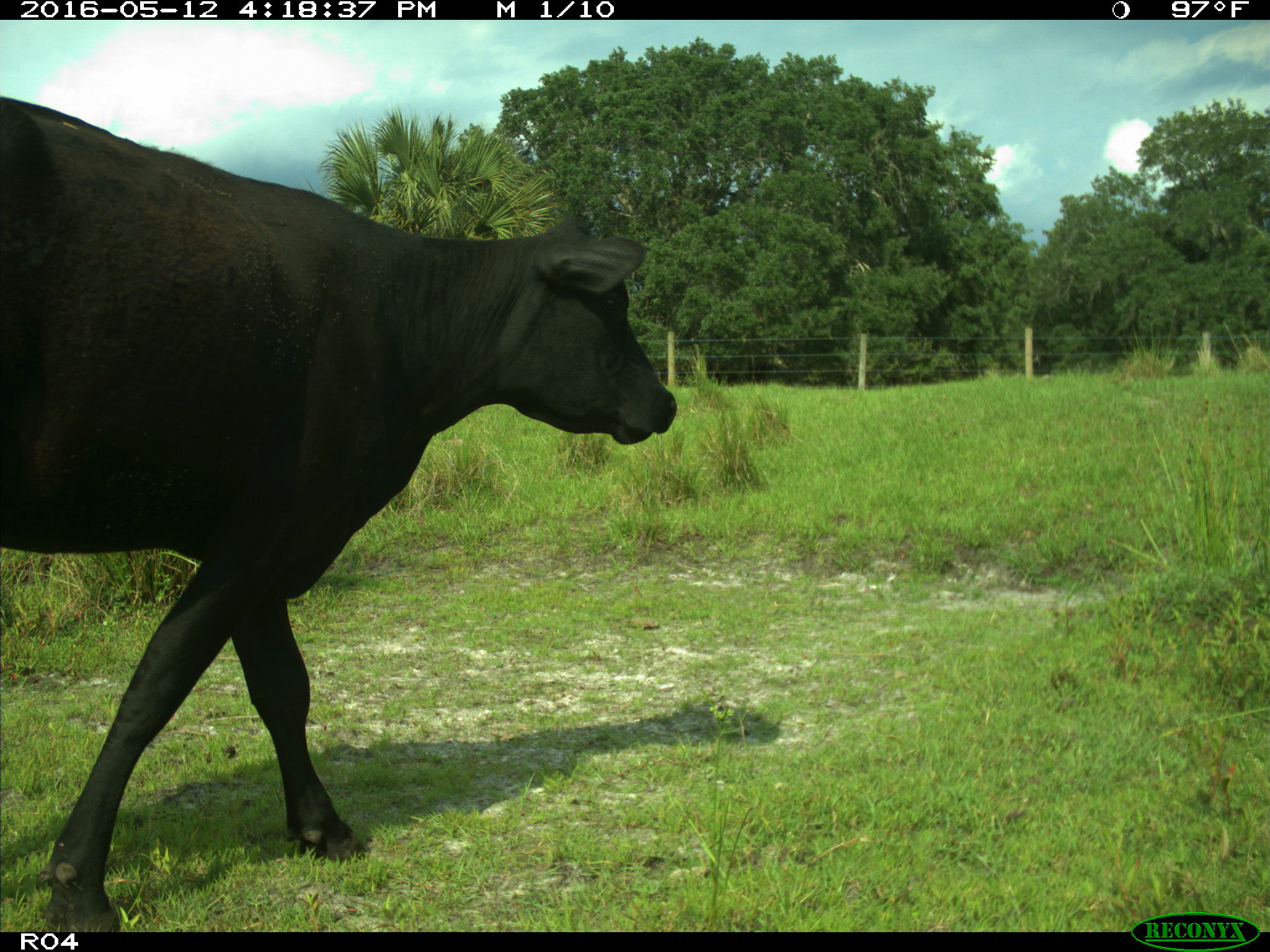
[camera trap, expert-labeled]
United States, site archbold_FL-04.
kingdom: Animalia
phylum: Chordata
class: Mammalia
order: Artiodactyla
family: Bovidae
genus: Bos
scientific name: Bos taurus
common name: domestic cow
Bos taurus (domestic cow).